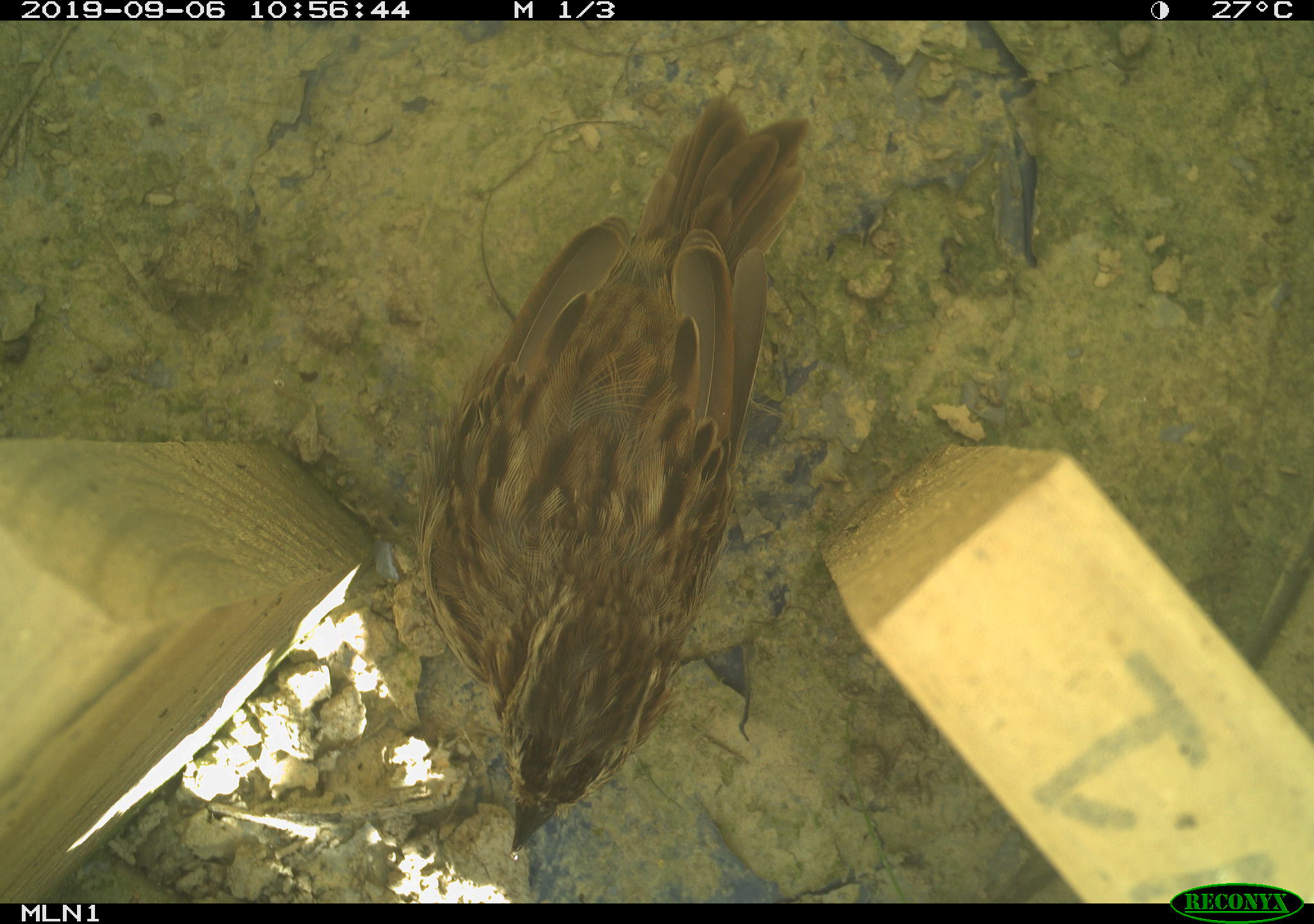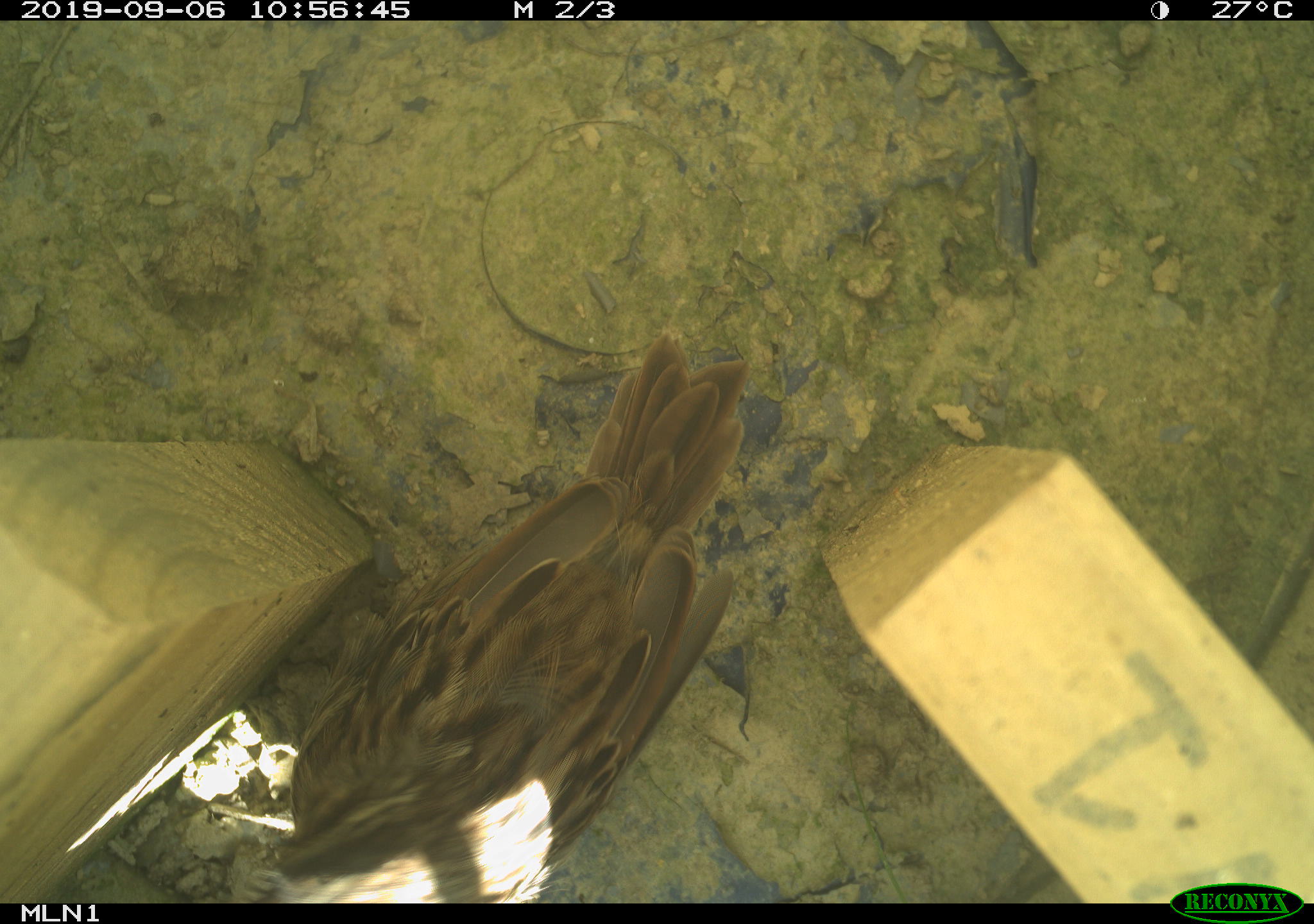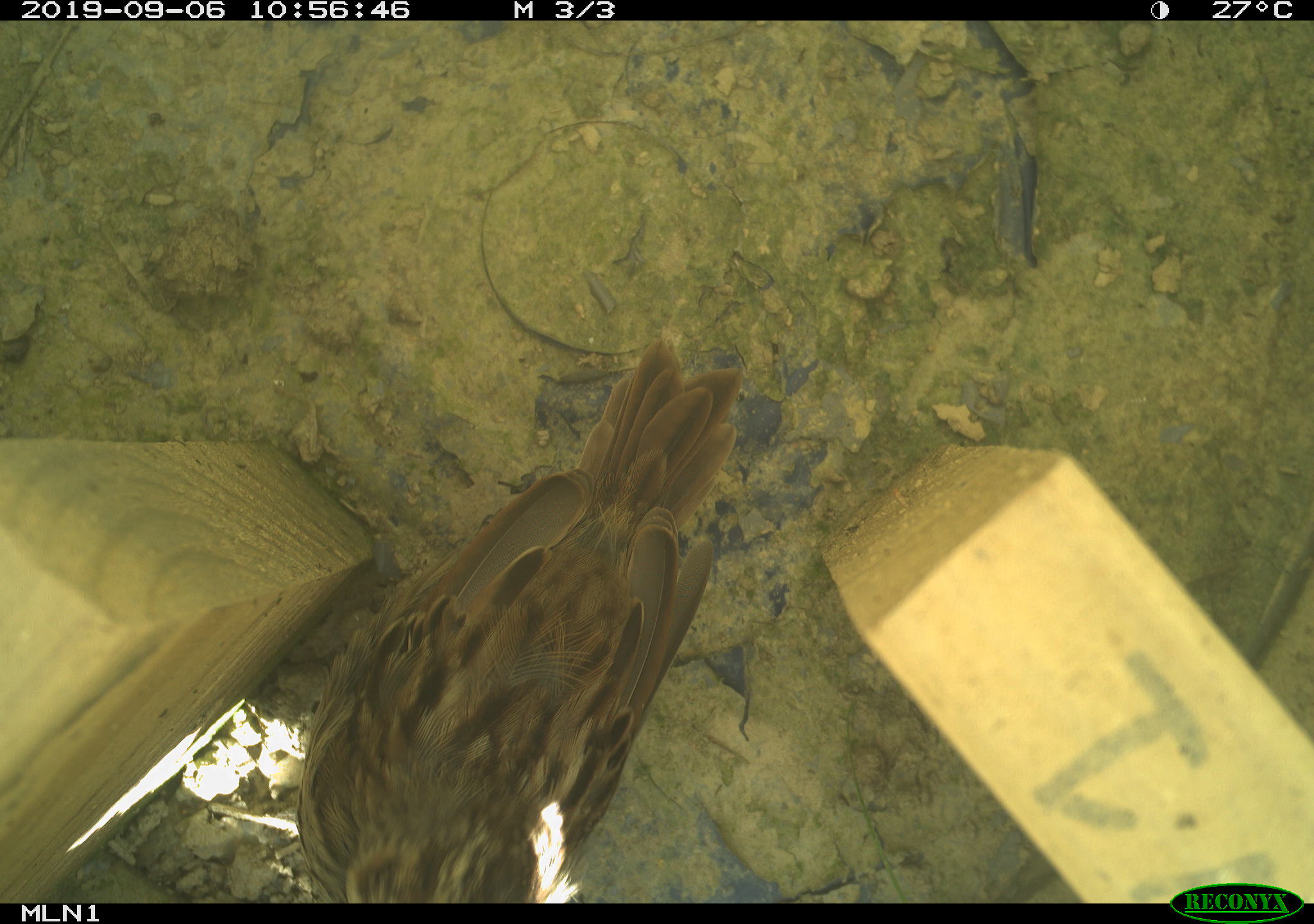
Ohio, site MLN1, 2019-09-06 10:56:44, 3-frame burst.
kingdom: Animalia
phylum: Chordata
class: Aves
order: Passeriformes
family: Passerellidae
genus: Melospiza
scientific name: Melospiza melodia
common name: song sparrow